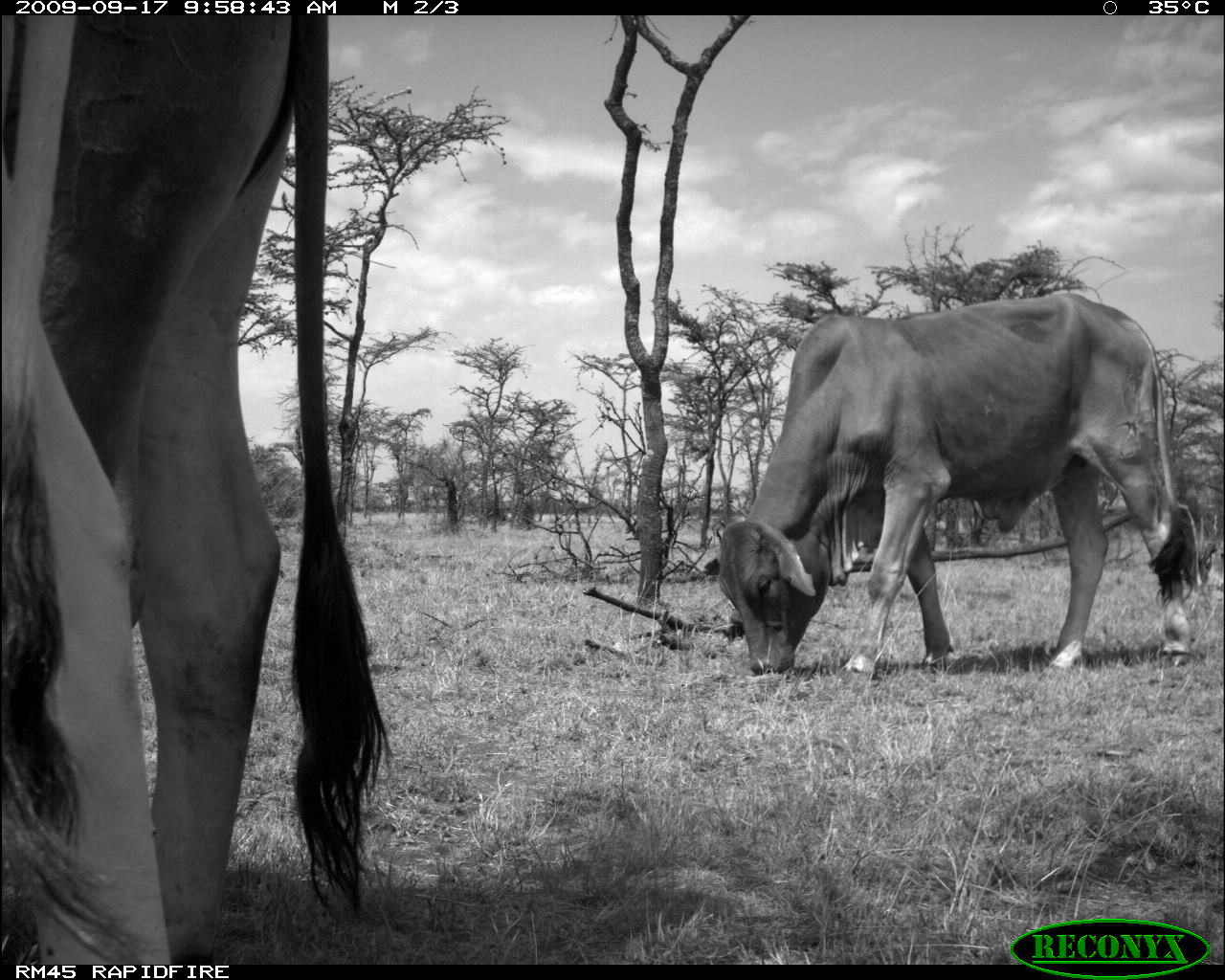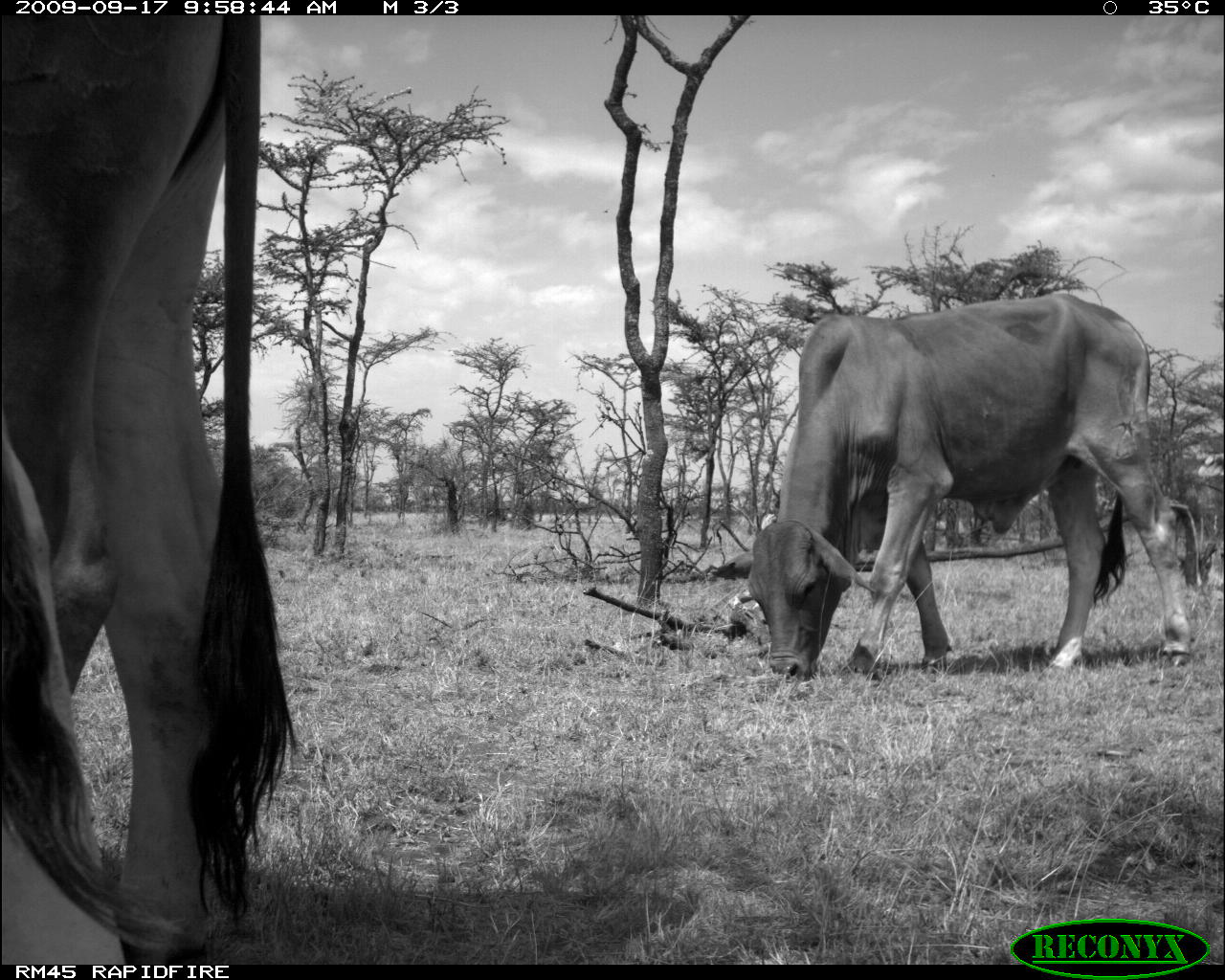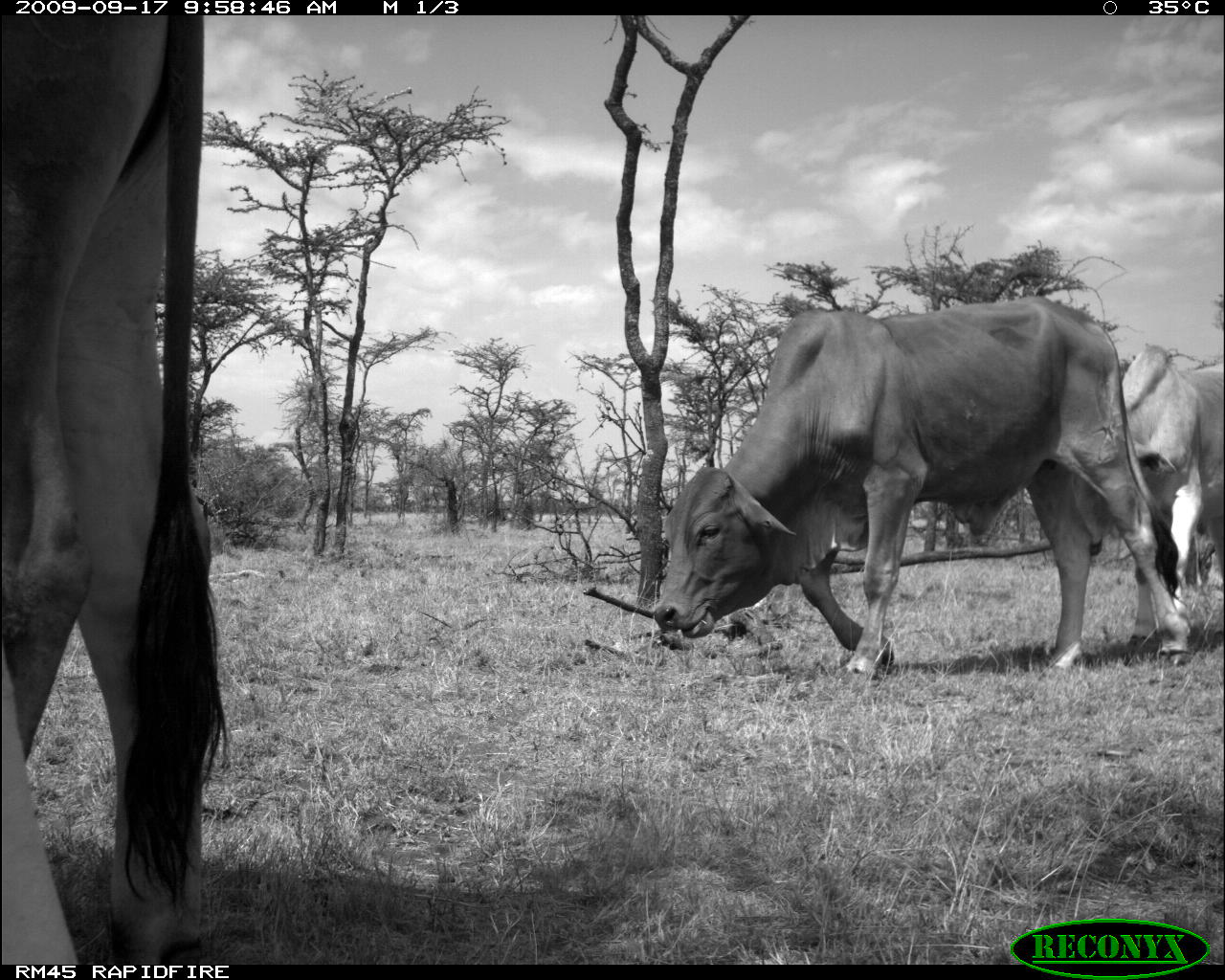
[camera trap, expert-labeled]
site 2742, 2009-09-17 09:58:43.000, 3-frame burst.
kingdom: Animalia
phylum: Chordata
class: Mammalia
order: Artiodactyla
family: Bovidae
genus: Bos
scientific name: Bos taurus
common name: domestic cattle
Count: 3.